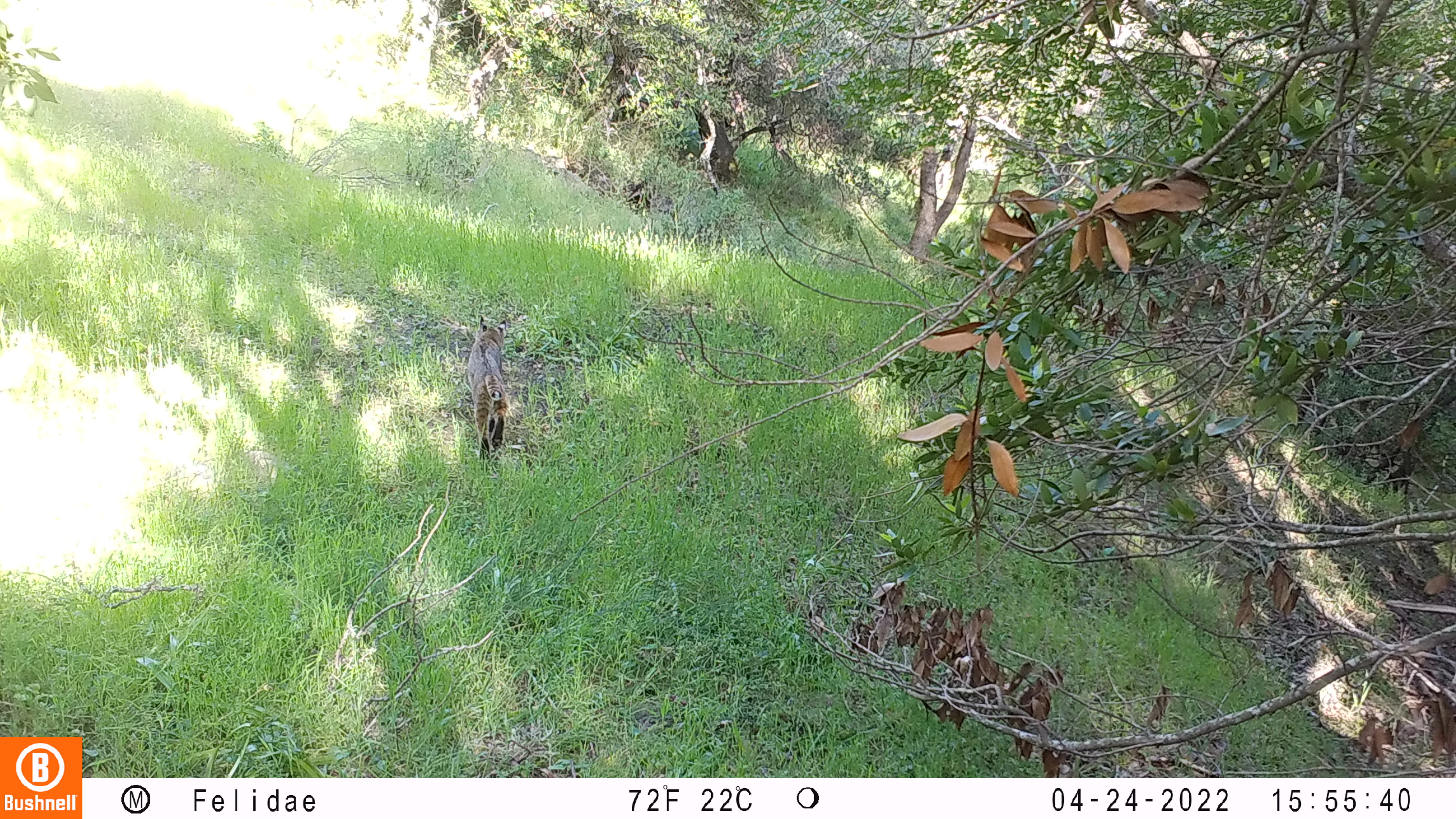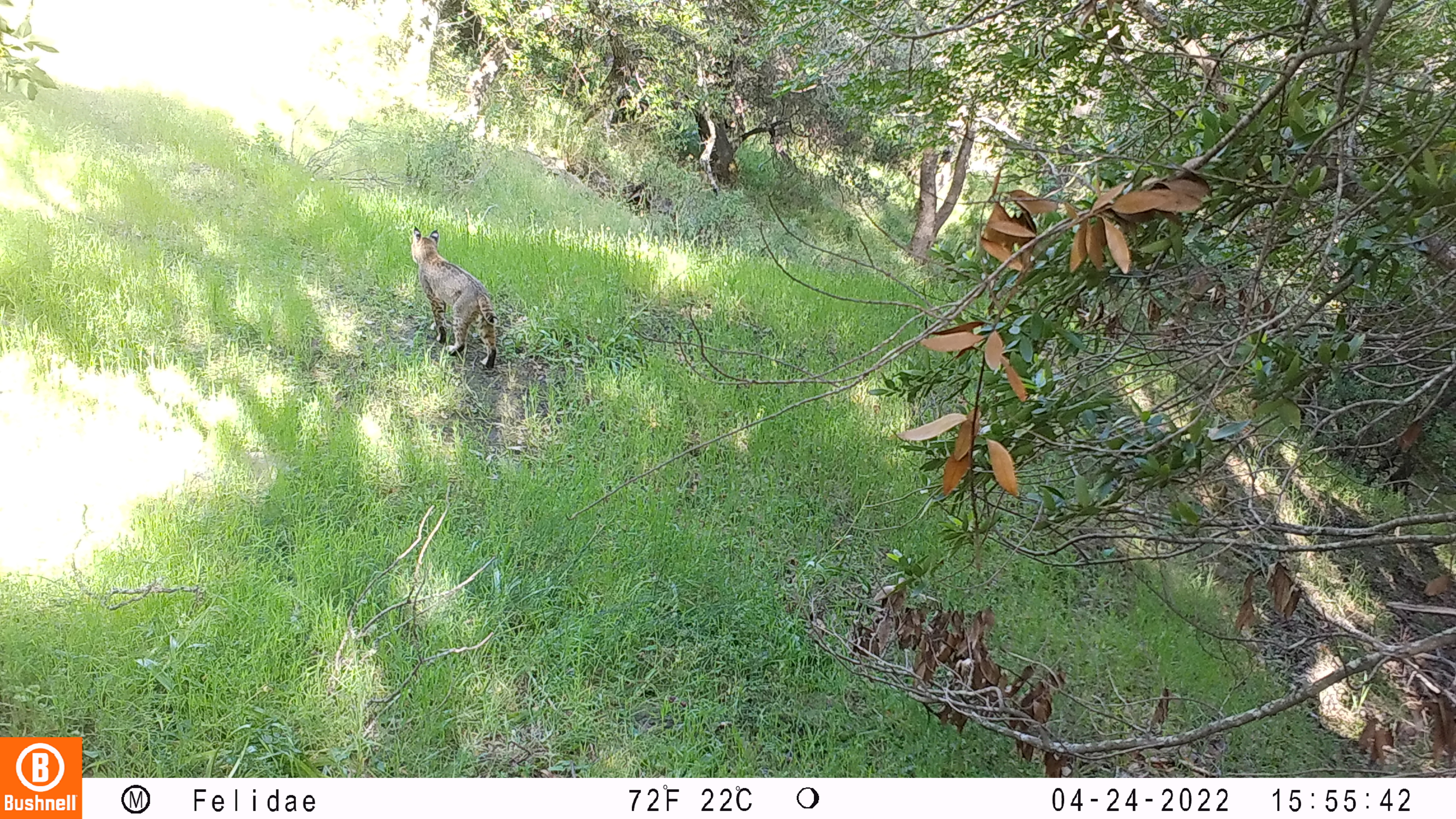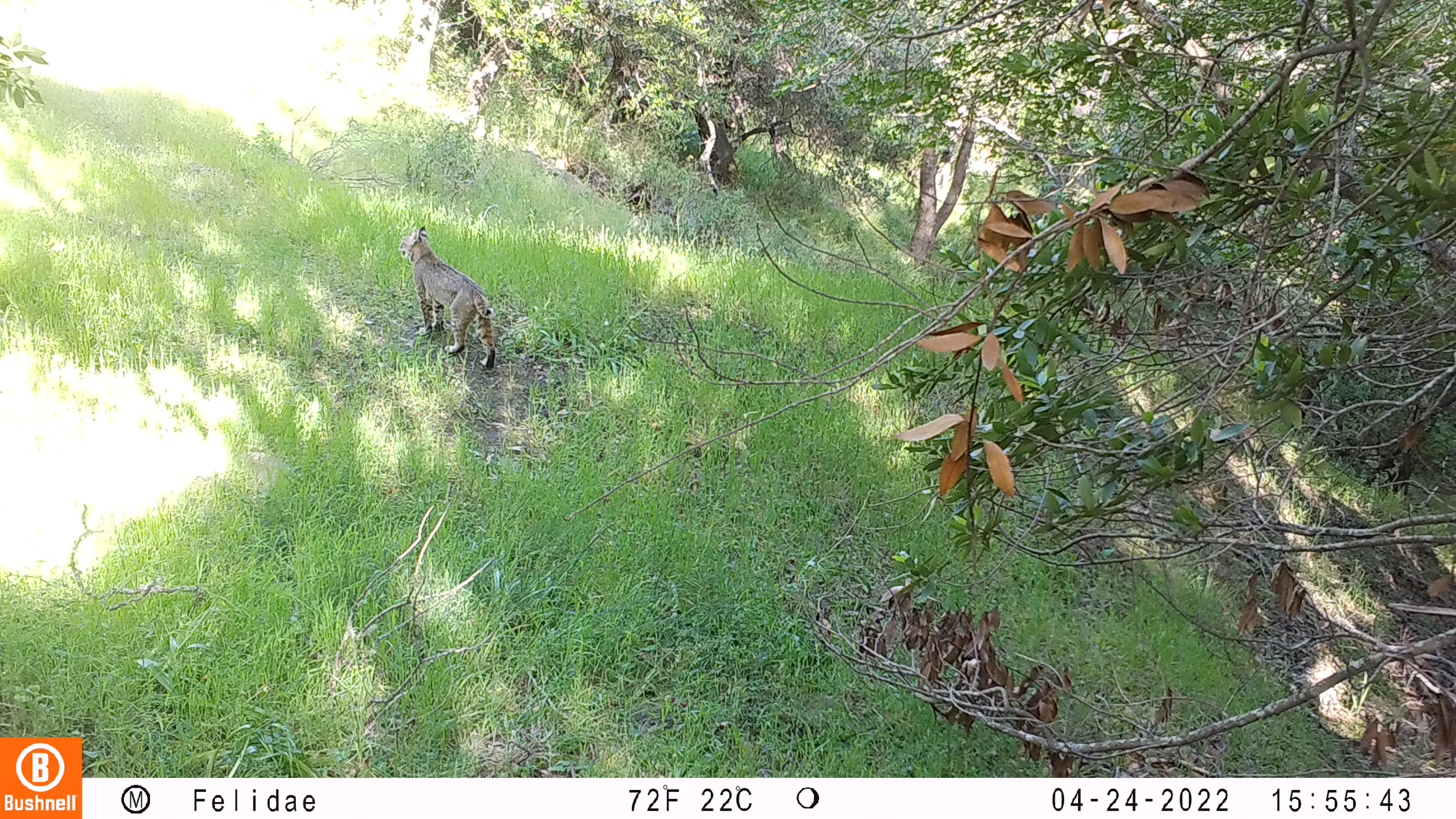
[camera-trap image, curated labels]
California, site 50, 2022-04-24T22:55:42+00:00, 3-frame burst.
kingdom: Animalia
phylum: Chordata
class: Mammalia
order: Carnivora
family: Felidae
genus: Lynx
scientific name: Lynx rufus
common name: bobcat